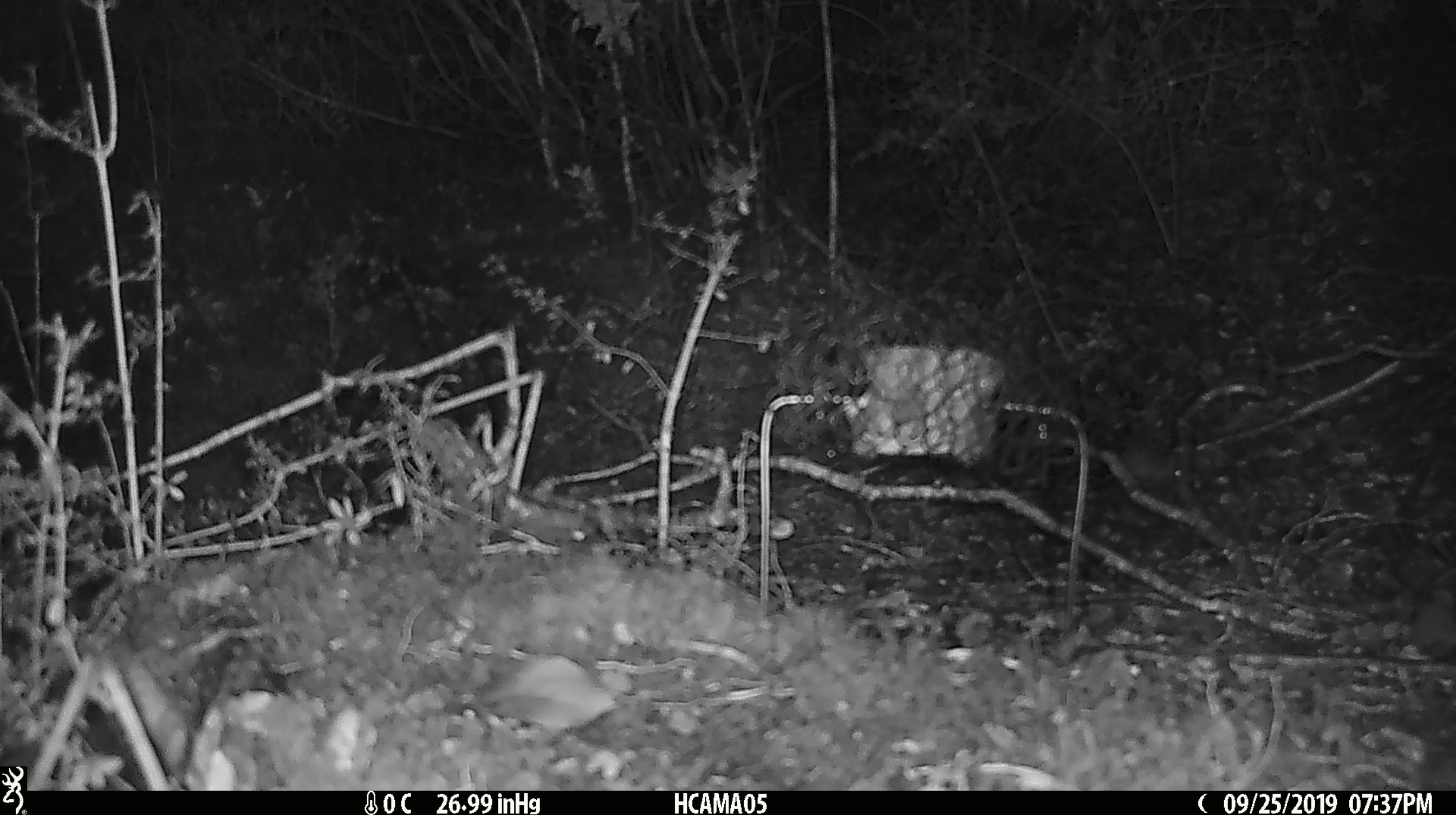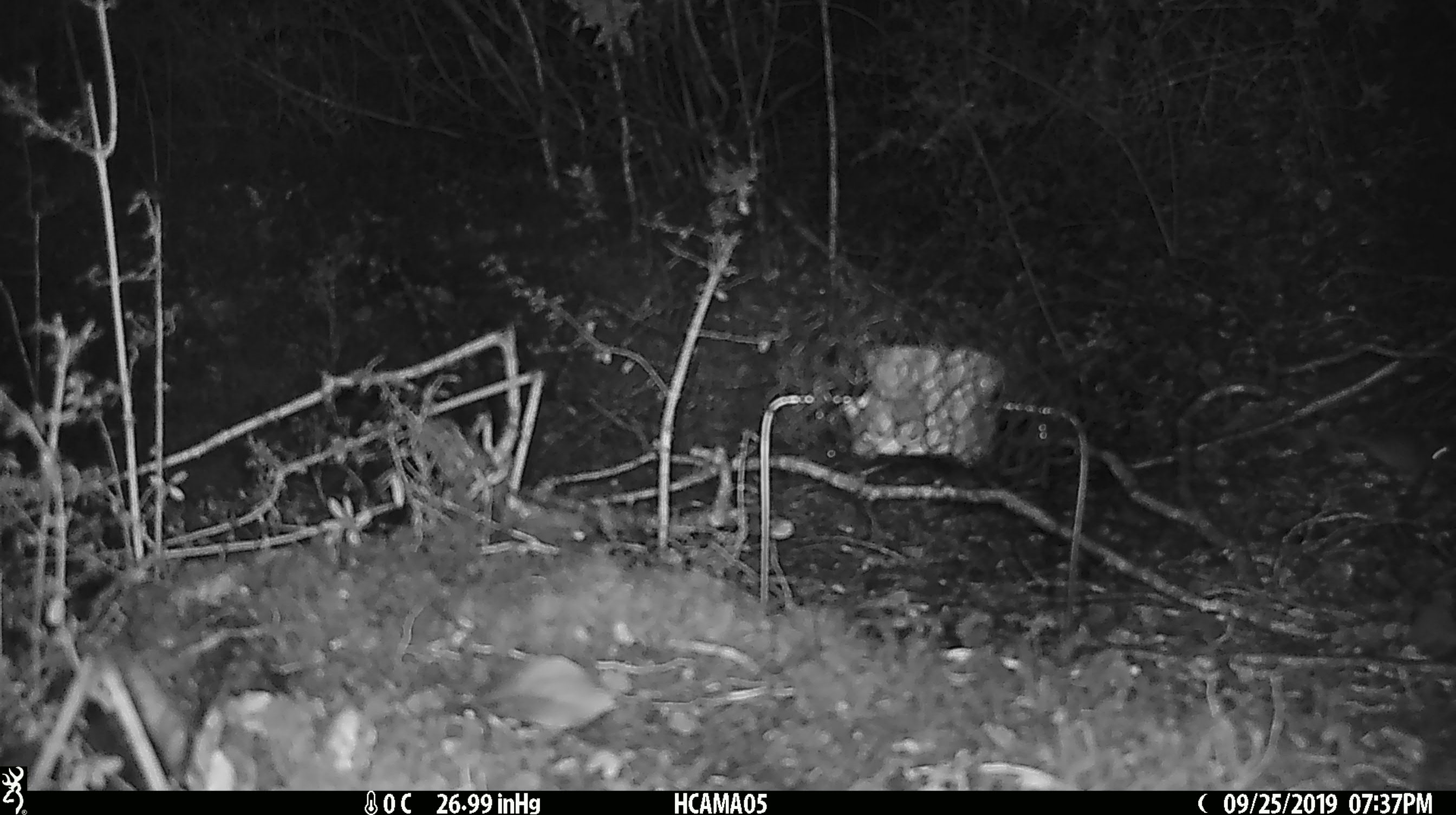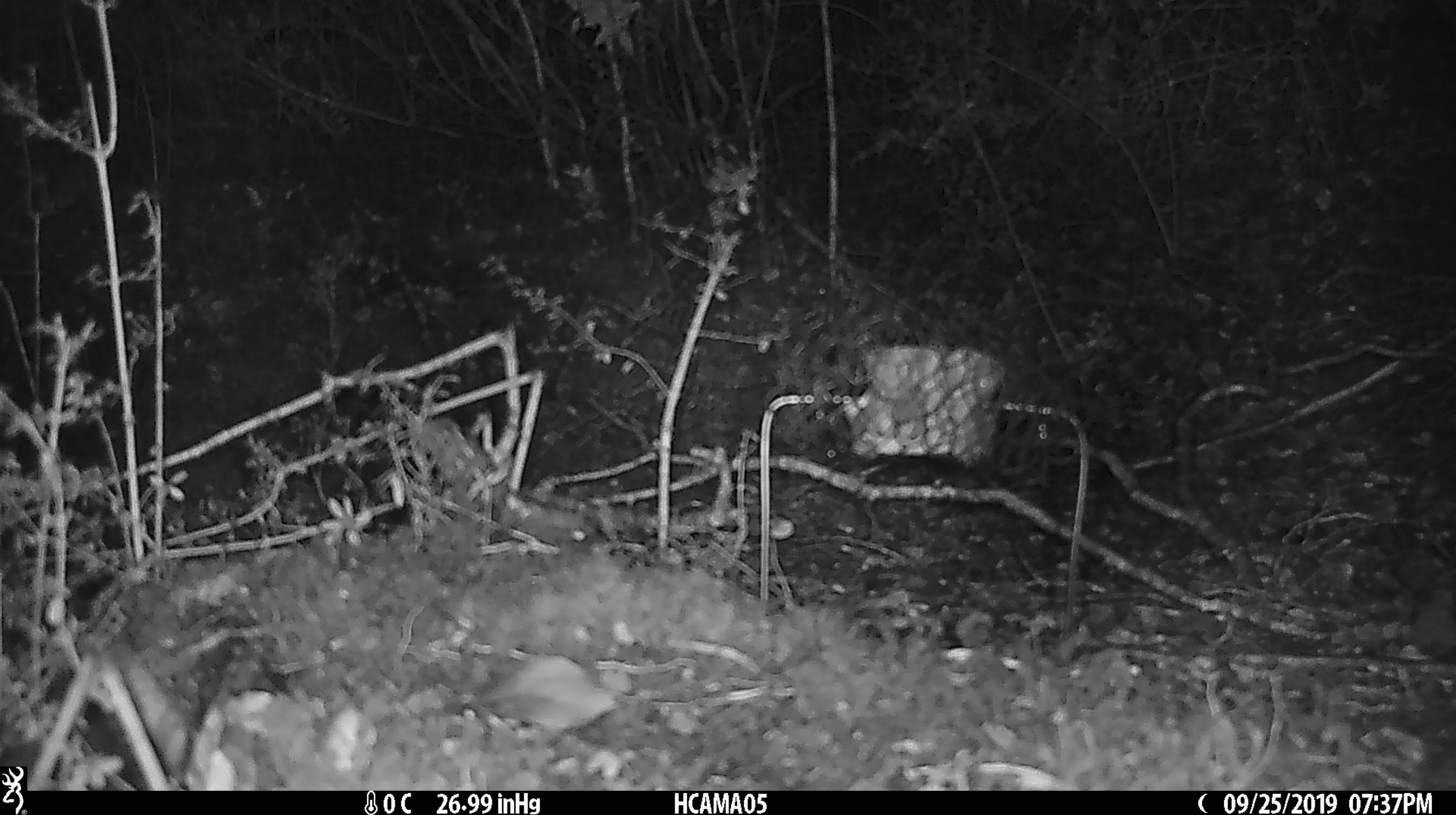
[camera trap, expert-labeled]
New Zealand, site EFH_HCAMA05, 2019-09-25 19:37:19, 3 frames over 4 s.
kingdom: Animalia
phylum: Chordata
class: Mammalia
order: Rodentia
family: Muridae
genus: Mus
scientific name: Mus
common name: mouse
Mouse (Mus).